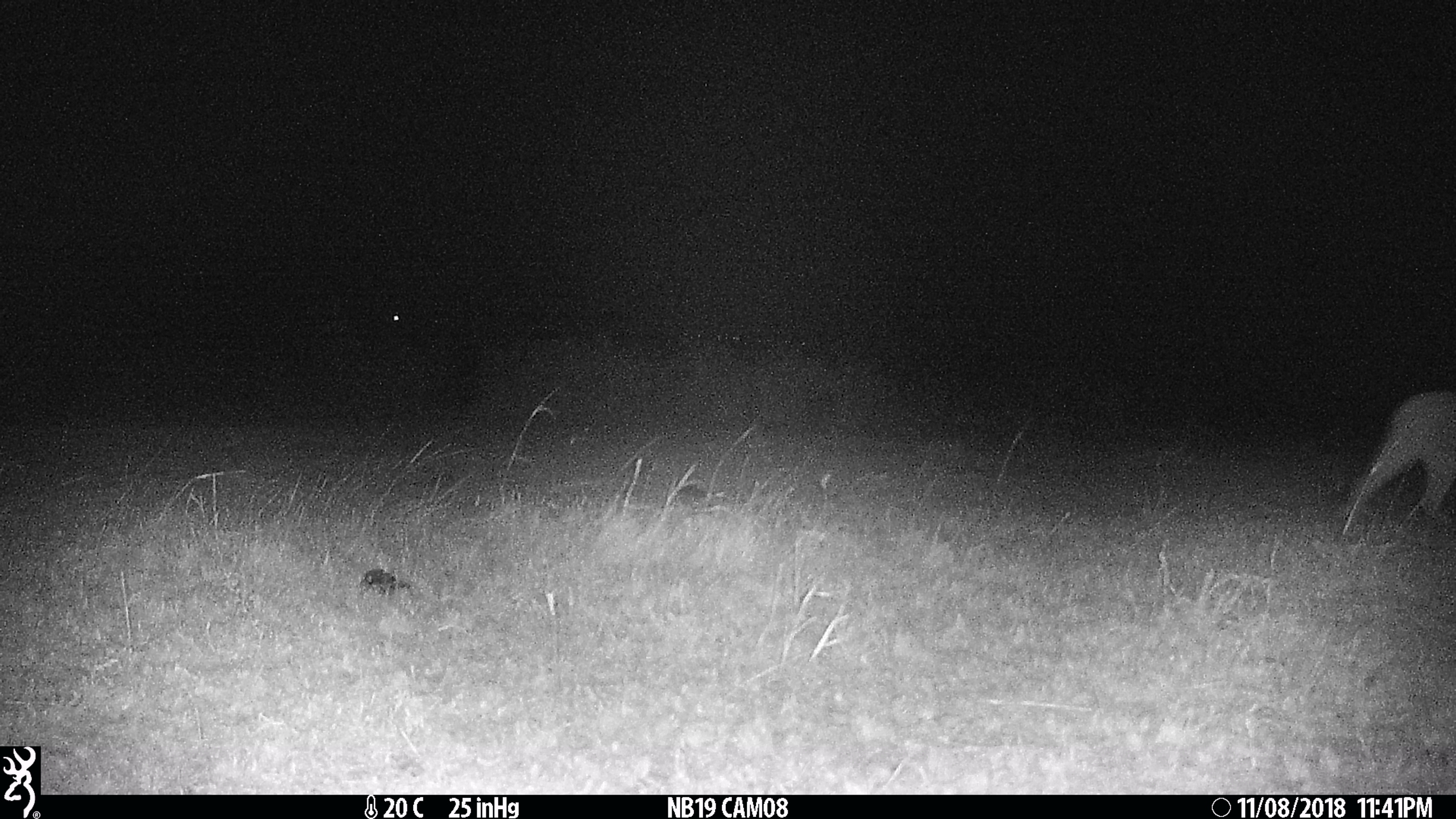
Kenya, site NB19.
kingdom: Animalia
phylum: Chordata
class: Mammalia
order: Carnivora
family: Felidae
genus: Panthera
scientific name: Panthera leo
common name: lion